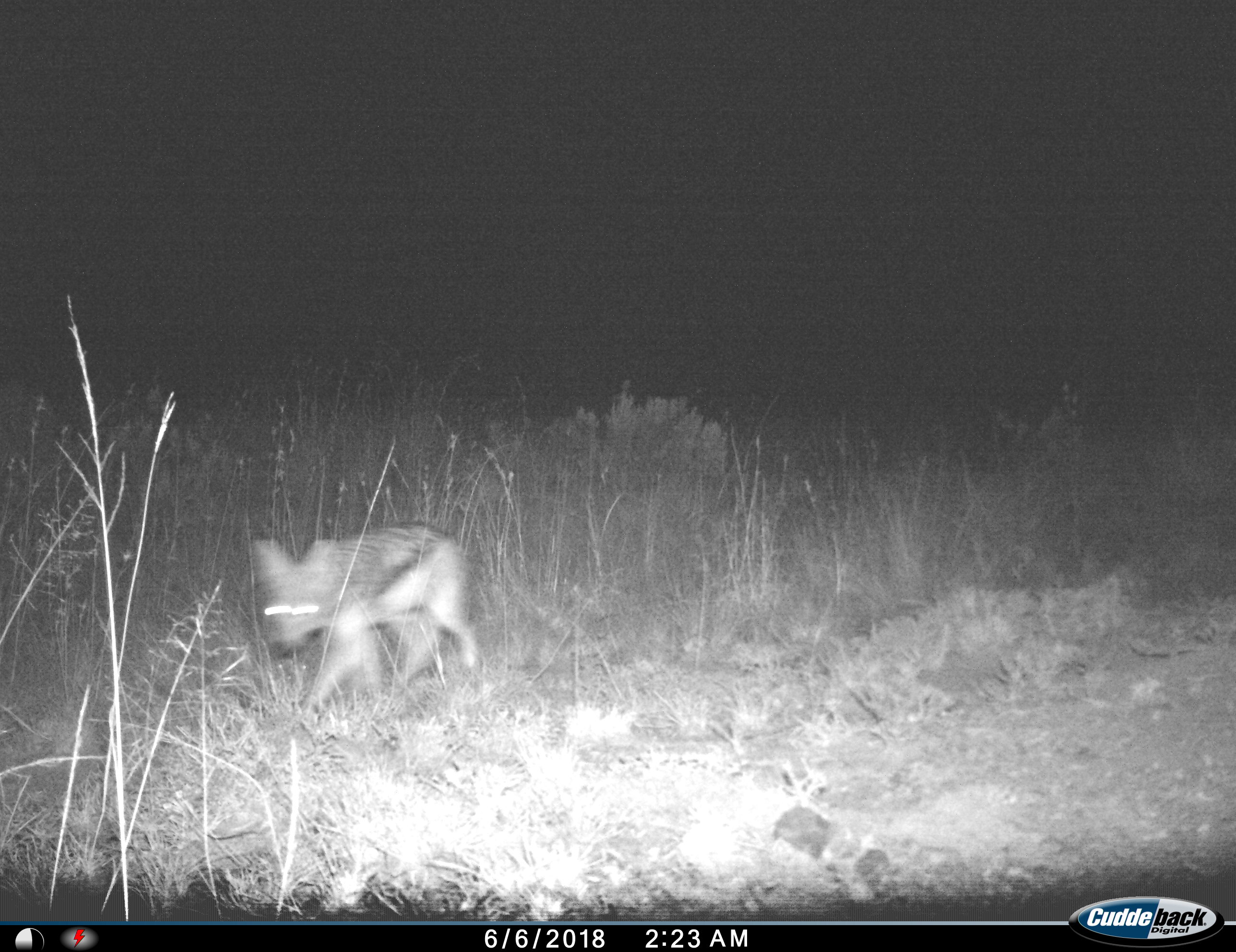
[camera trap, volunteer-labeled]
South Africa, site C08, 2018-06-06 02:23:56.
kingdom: Animalia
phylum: Chordata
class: Mammalia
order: Carnivora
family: Canidae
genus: Lupulella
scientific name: Lupulella mesomelas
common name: black-backed jackal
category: jackalblackbacked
Jackalblackbacked (black-backed jackal) (Lupulella mesomelas), count 1. Behavior (volunteer vote fractions): standing 0%, resting 0%, moving 100%, interacting 0%. Young present (vote fraction): 0%. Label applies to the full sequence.